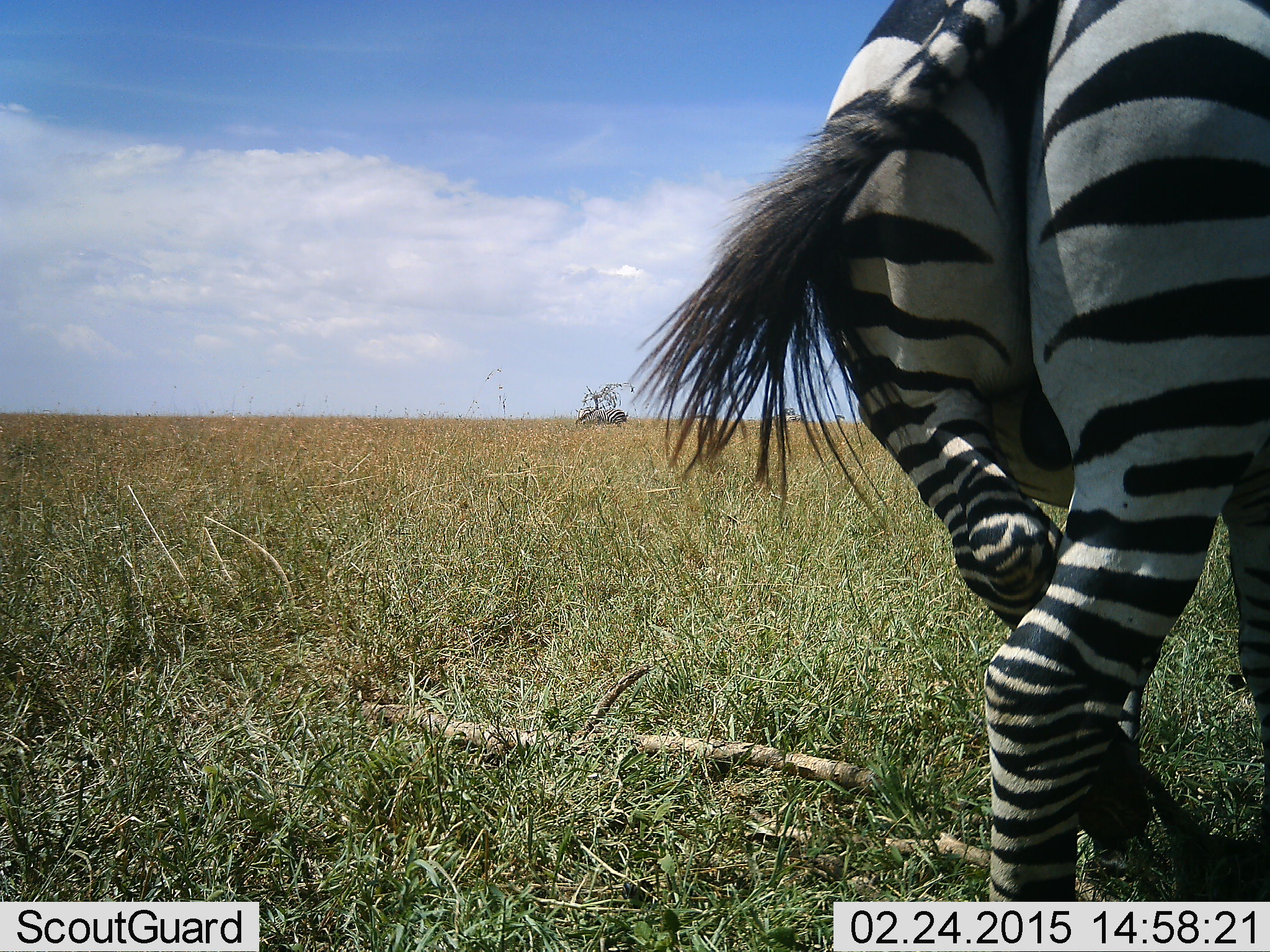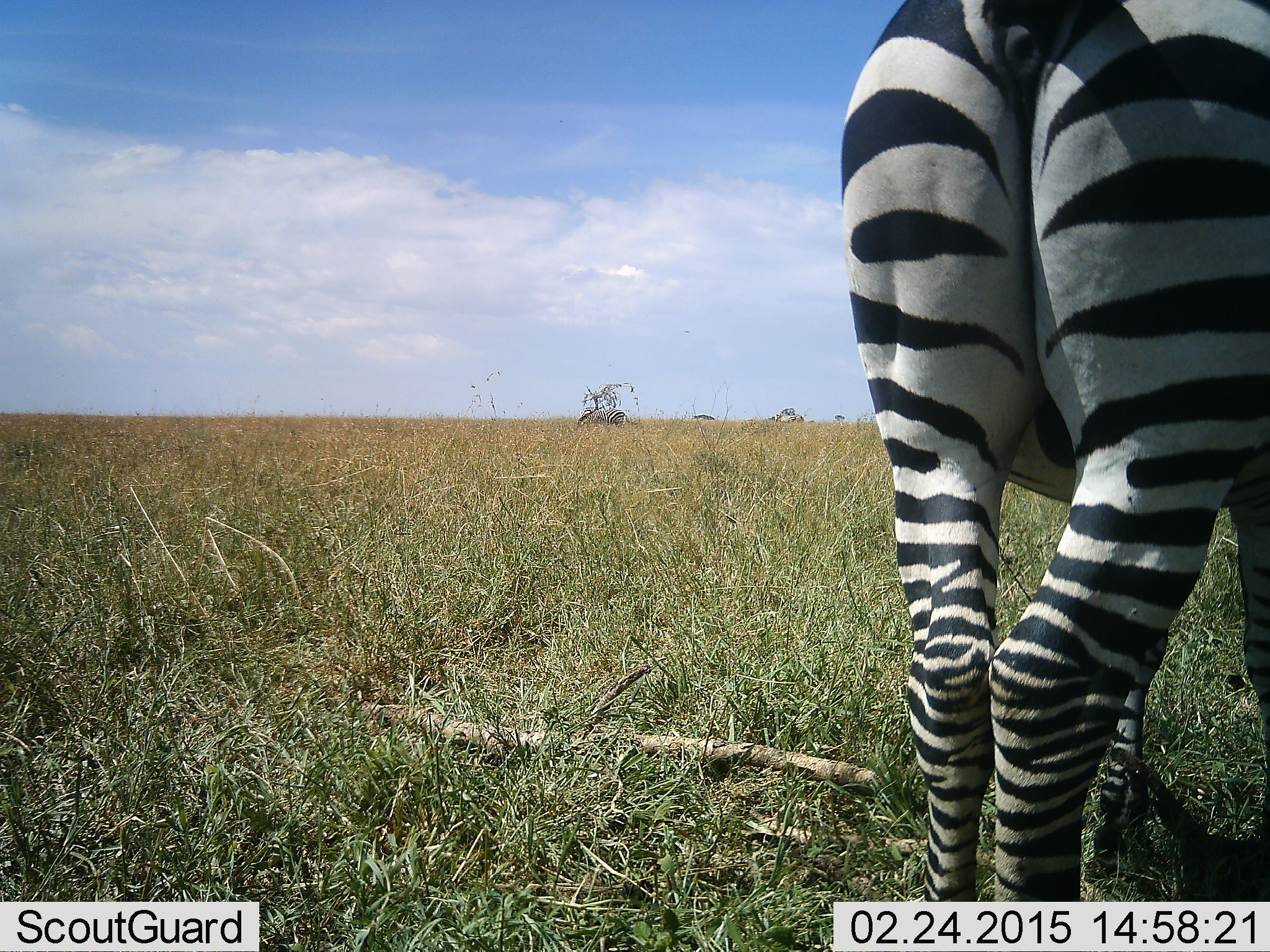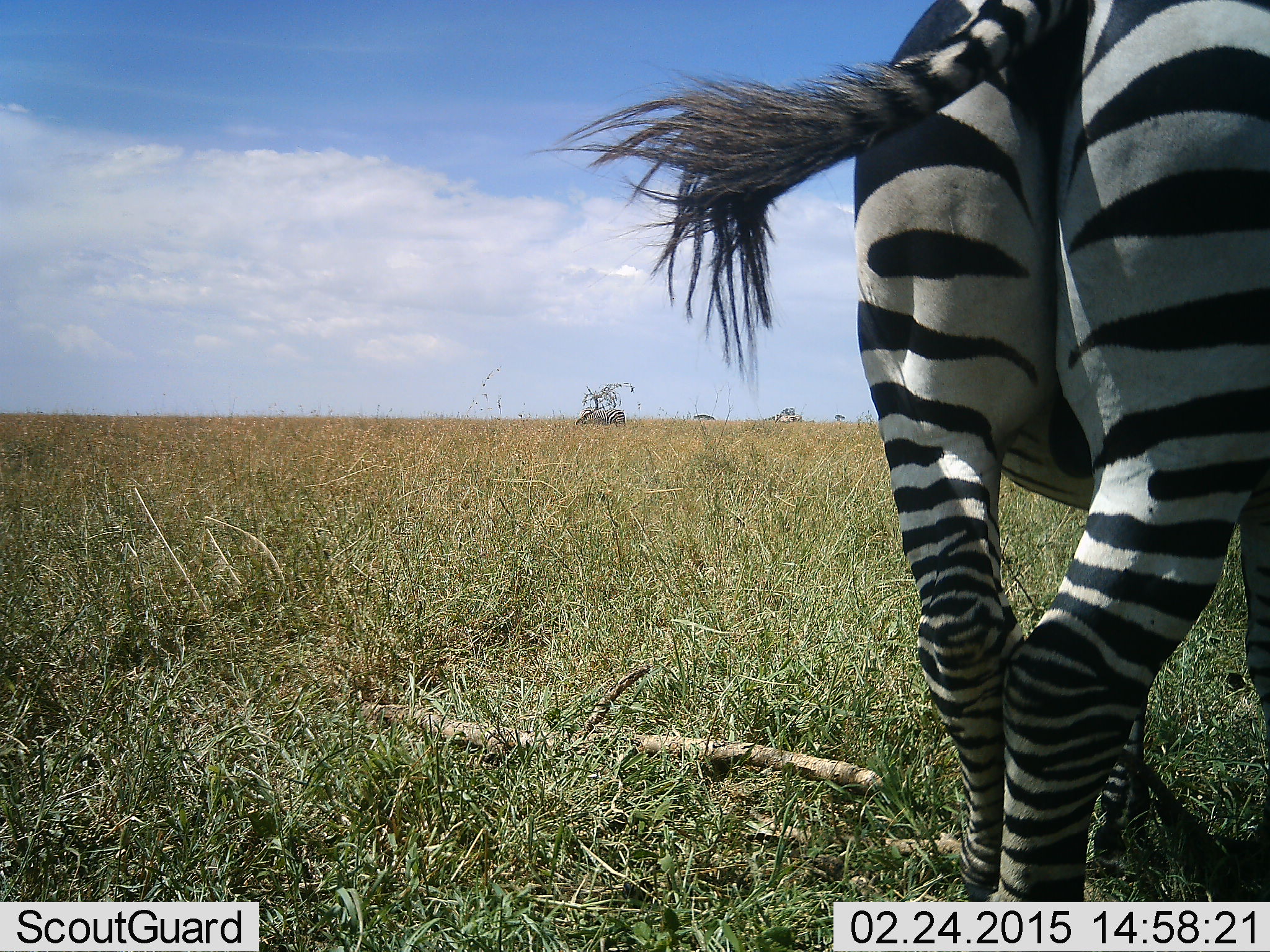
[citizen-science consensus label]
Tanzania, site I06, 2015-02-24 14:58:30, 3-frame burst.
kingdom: Animalia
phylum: Chordata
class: Mammalia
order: Perissodactyla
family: Equidae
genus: Equus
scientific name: Equus quagga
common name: plains zebra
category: zebra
Zebra (plains zebra) (Equus quagga), count 1. Behavior (volunteer vote fractions): standing 100%, resting 0%, moving 0%, interacting 0%. Young present (vote fraction): 0%. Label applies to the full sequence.